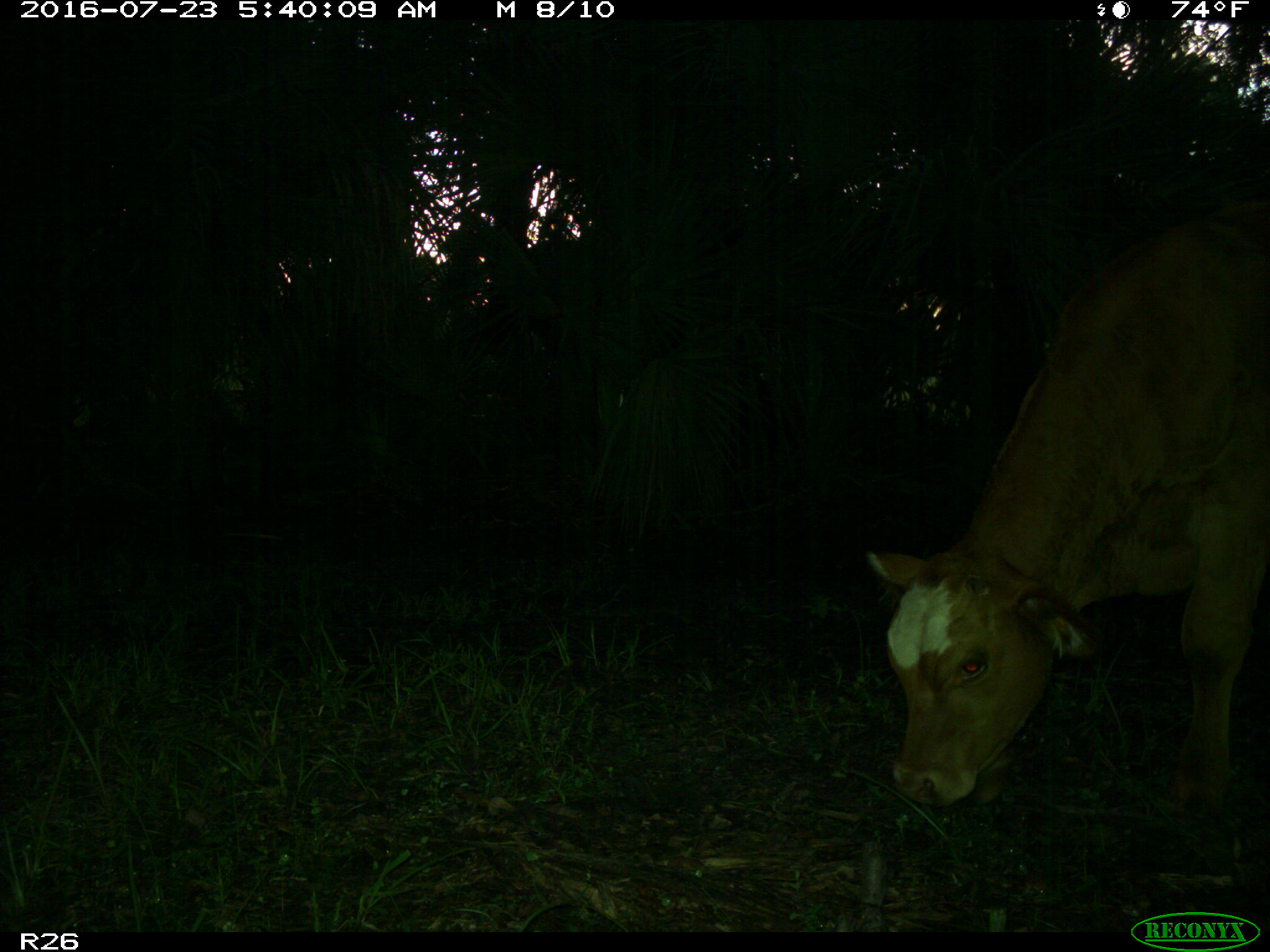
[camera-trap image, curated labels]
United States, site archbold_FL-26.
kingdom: Animalia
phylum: Chordata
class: Mammalia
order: Artiodactyla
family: Bovidae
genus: Bos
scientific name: Bos taurus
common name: domestic cow